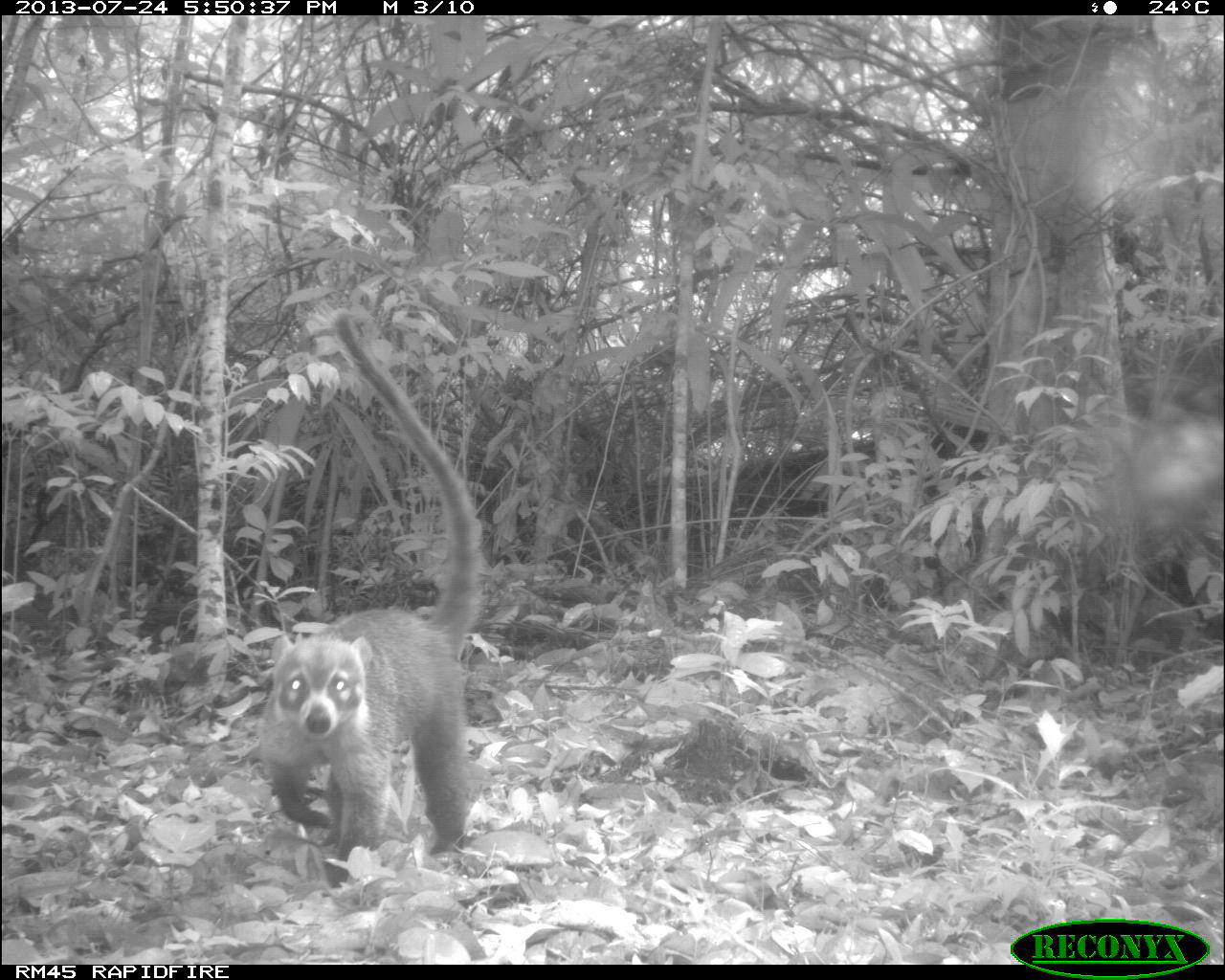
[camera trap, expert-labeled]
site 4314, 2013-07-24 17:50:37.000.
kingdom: Animalia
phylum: Chordata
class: Mammalia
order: Carnivora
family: Procyonidae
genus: Nasua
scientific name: Nasua narica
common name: white-nosed coati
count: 1